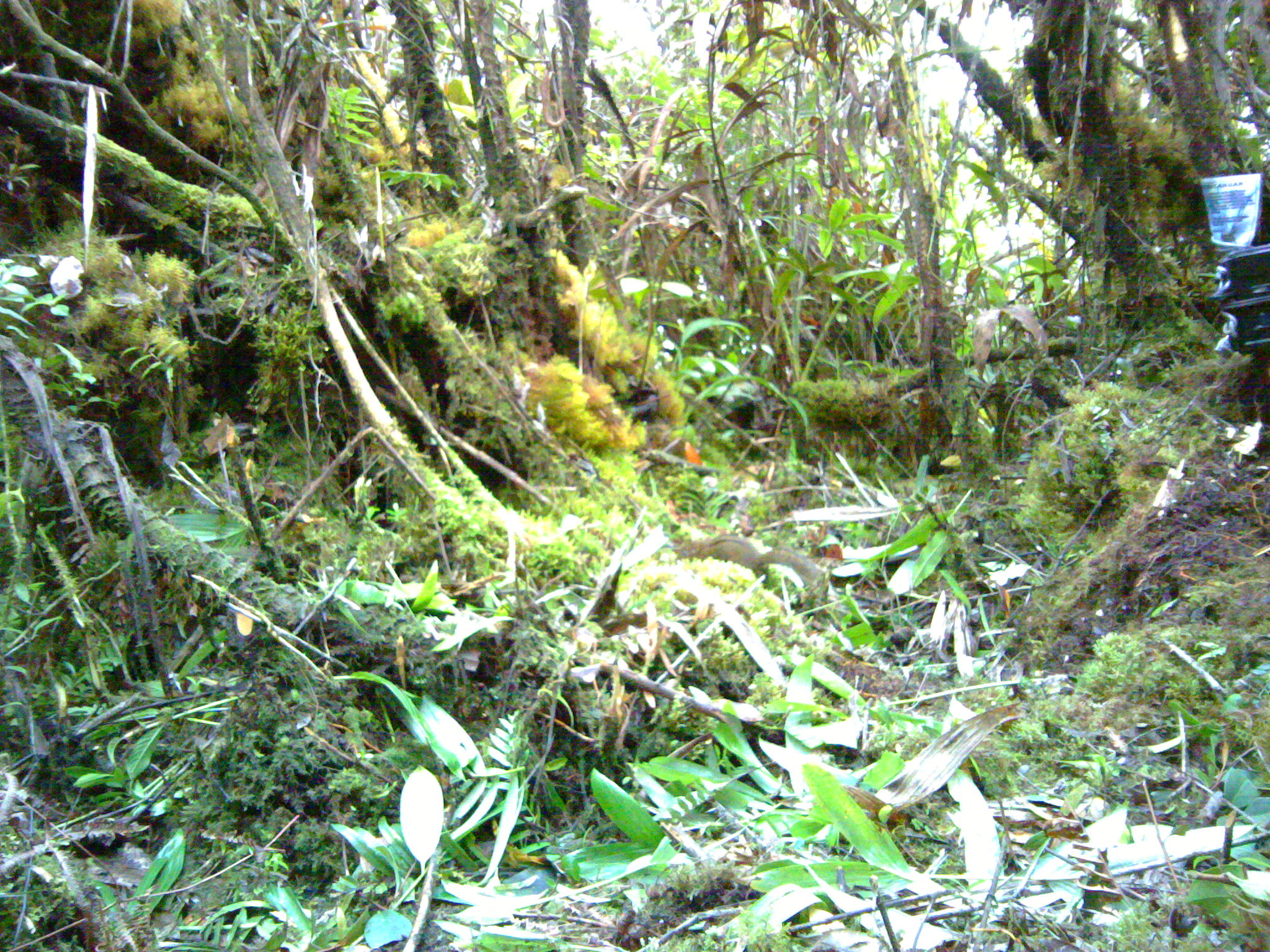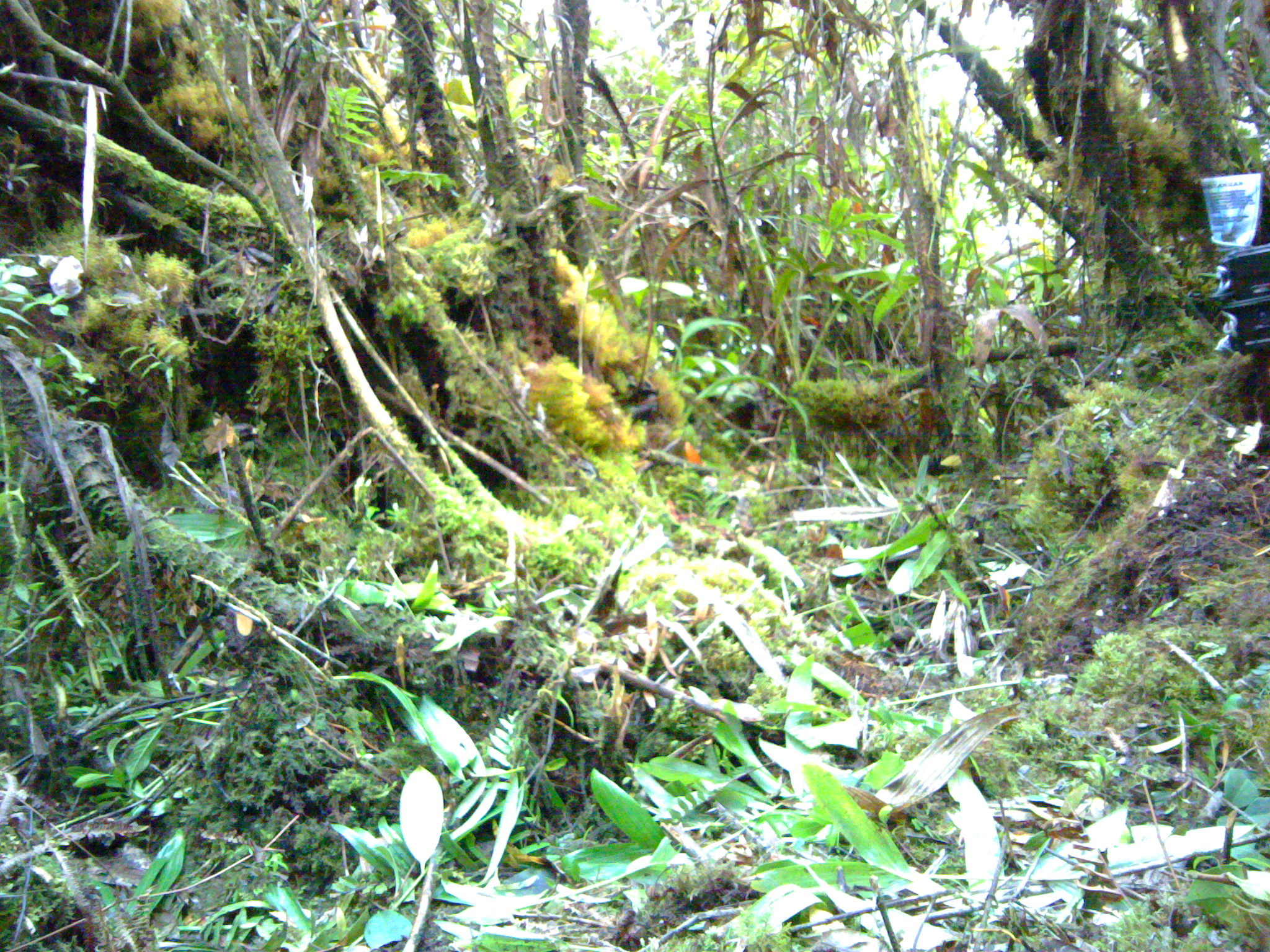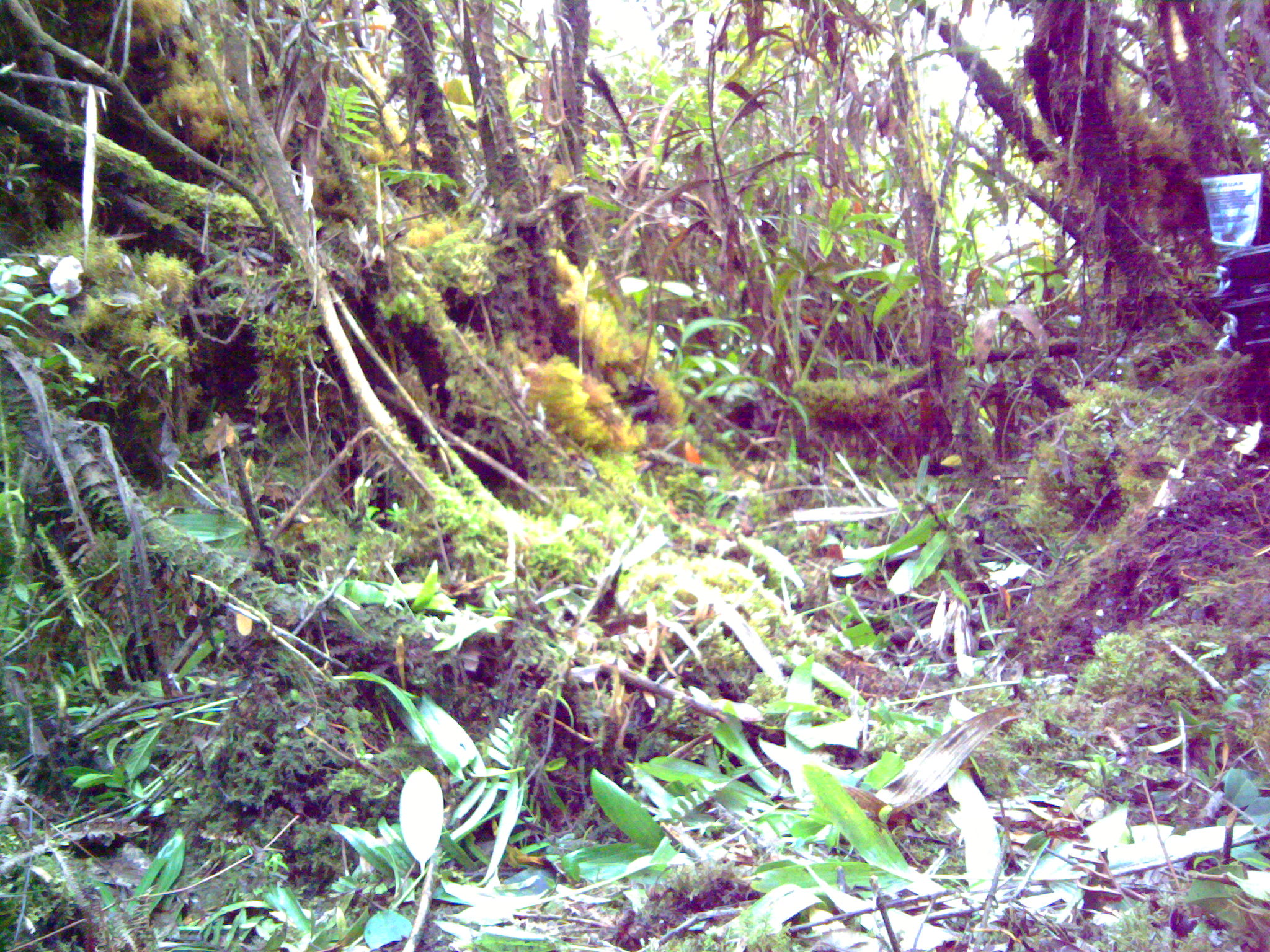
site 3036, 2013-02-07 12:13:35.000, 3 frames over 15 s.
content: unidentified animal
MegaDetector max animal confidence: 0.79